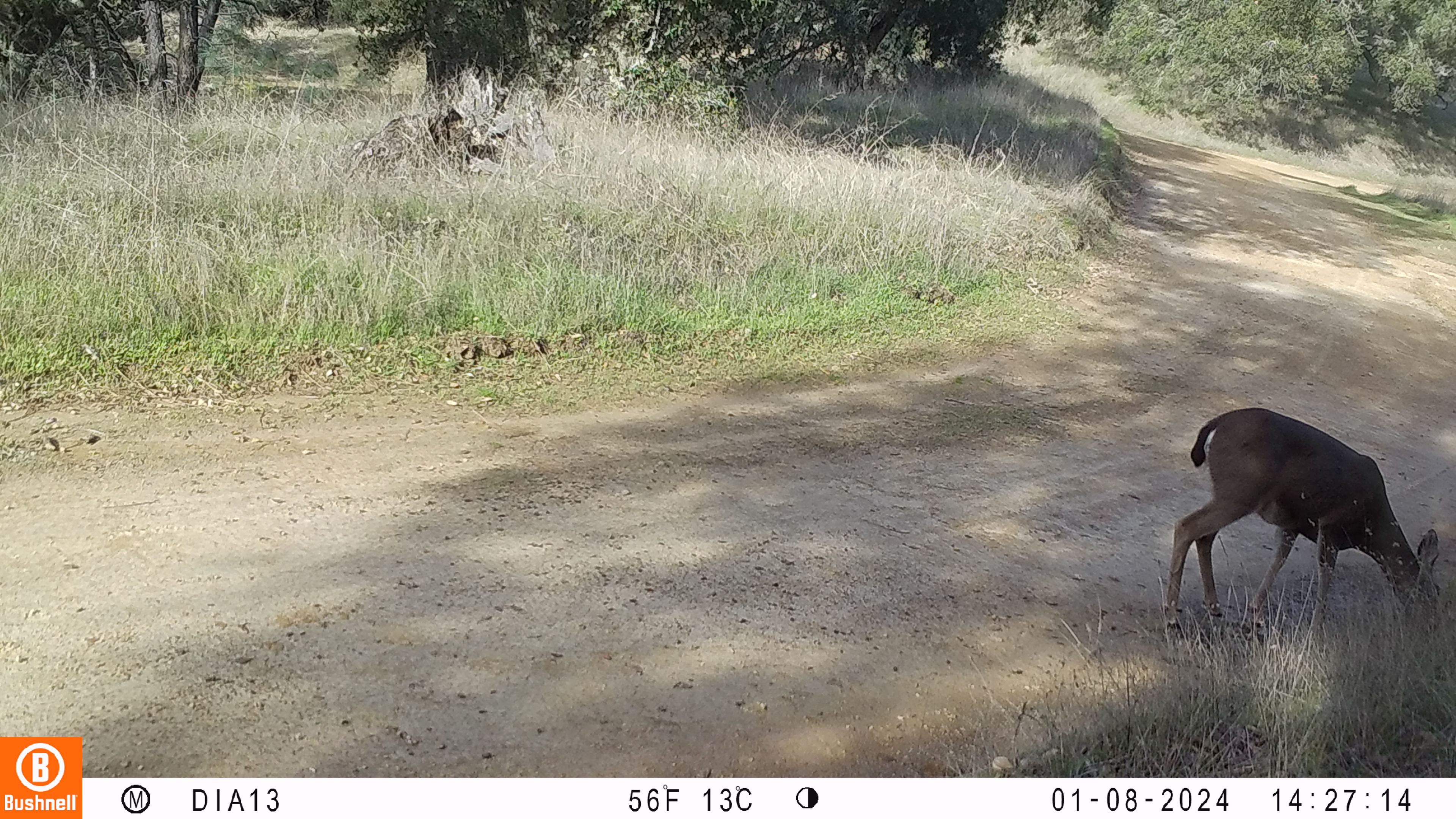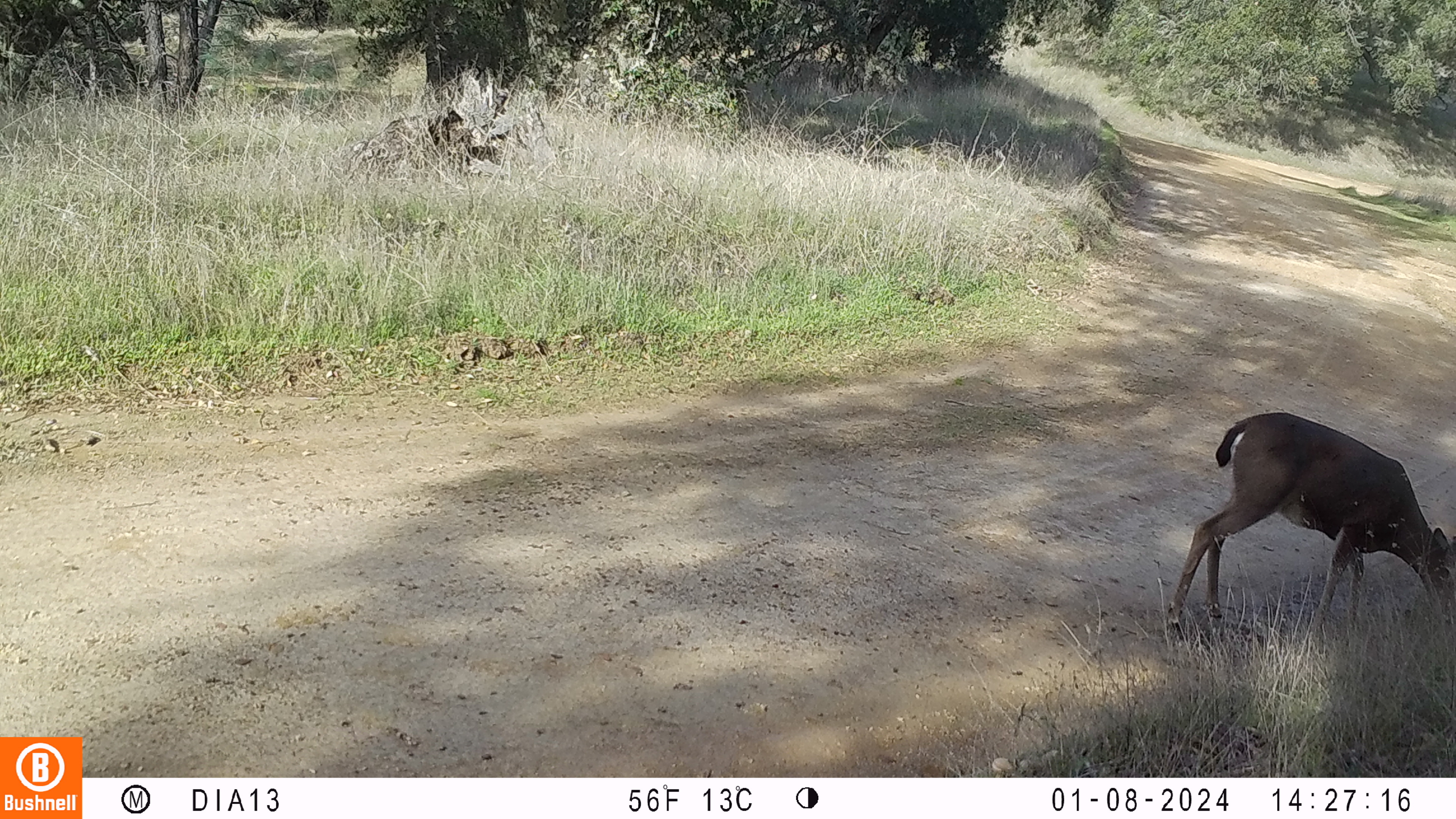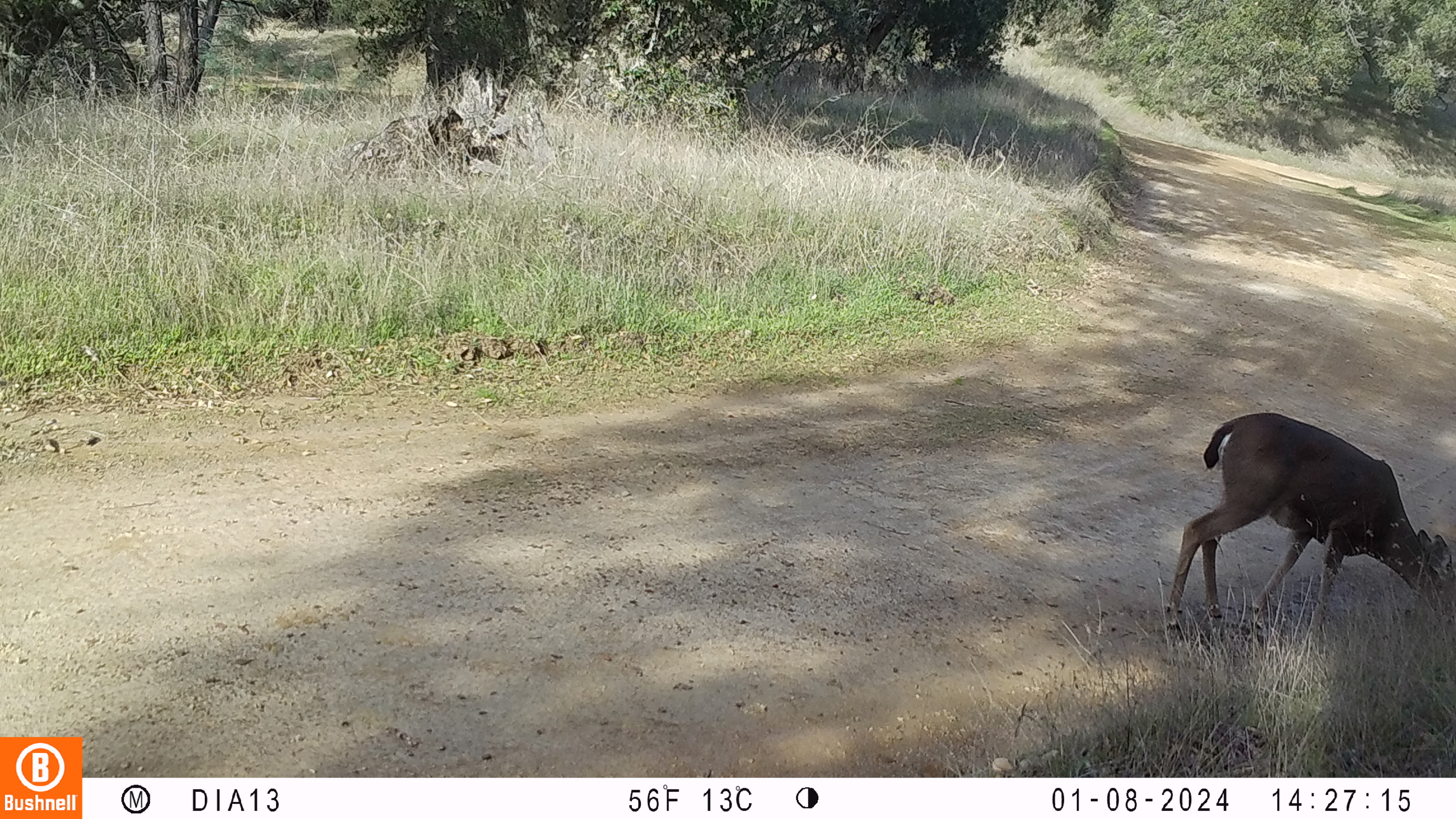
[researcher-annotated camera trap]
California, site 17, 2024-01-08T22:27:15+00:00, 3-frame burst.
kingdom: Animalia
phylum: Chordata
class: Mammalia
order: Artiodactyla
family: Cervidae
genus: Odocoileus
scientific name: Odocoileus hemionus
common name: mule deer